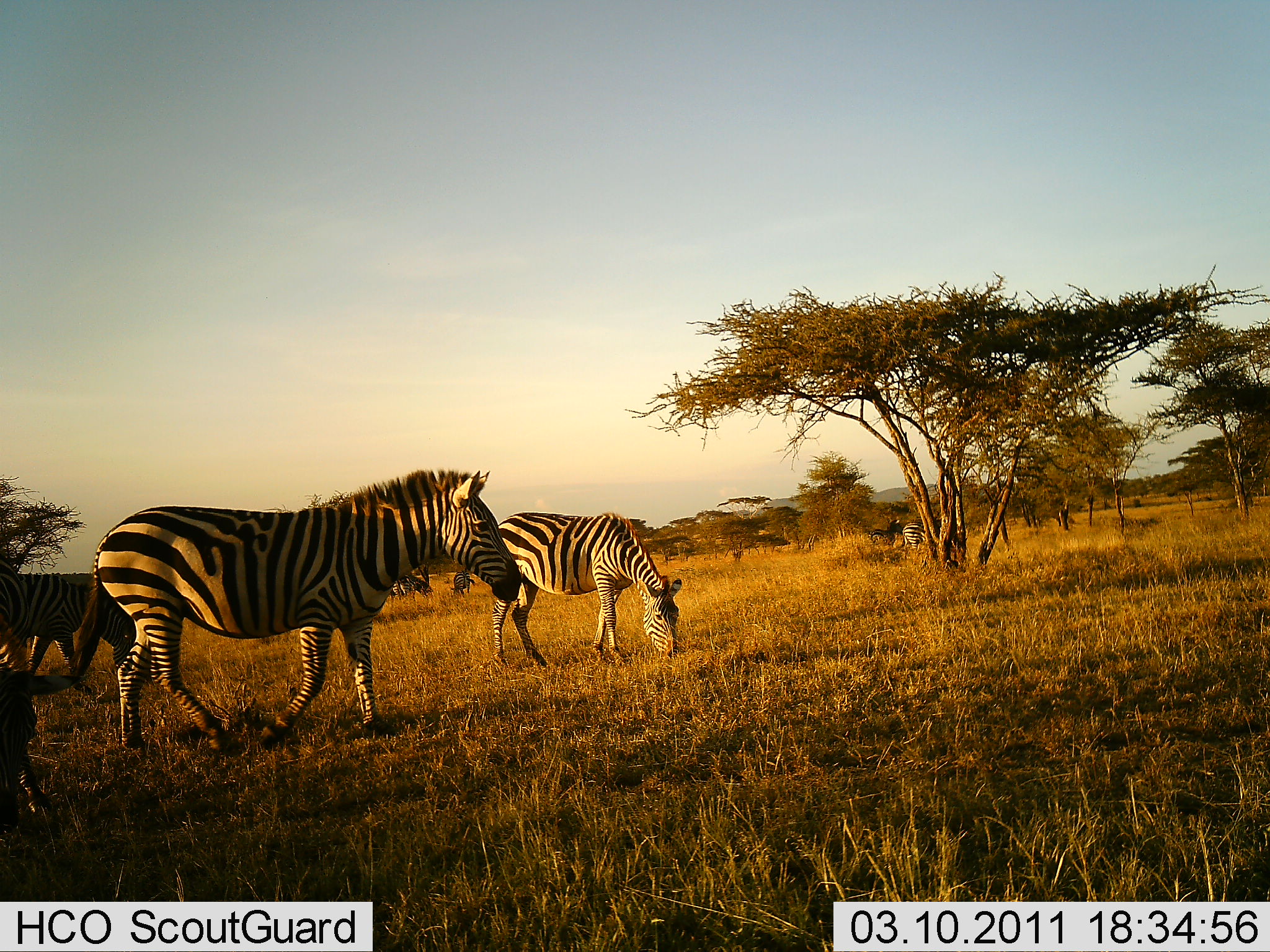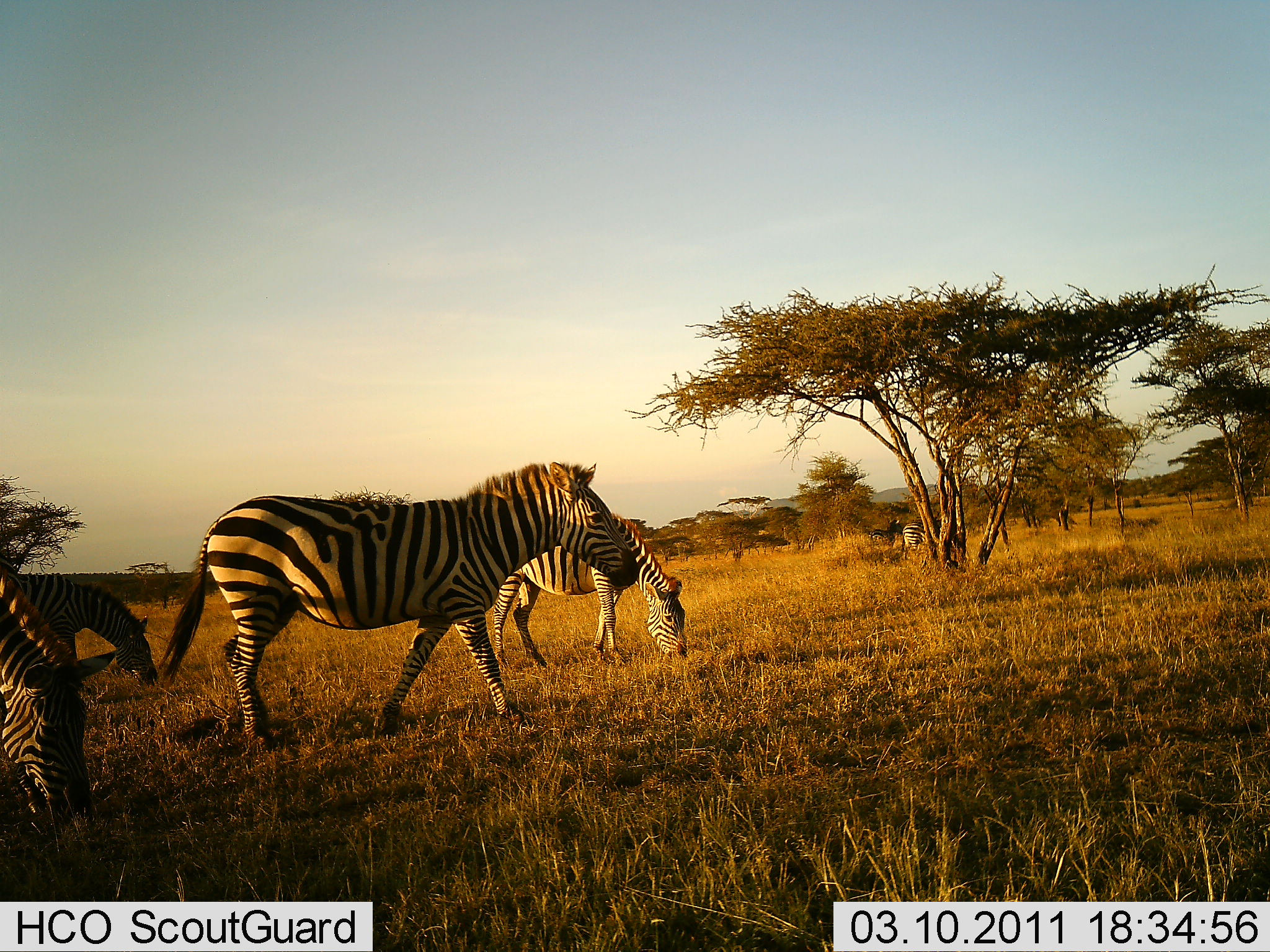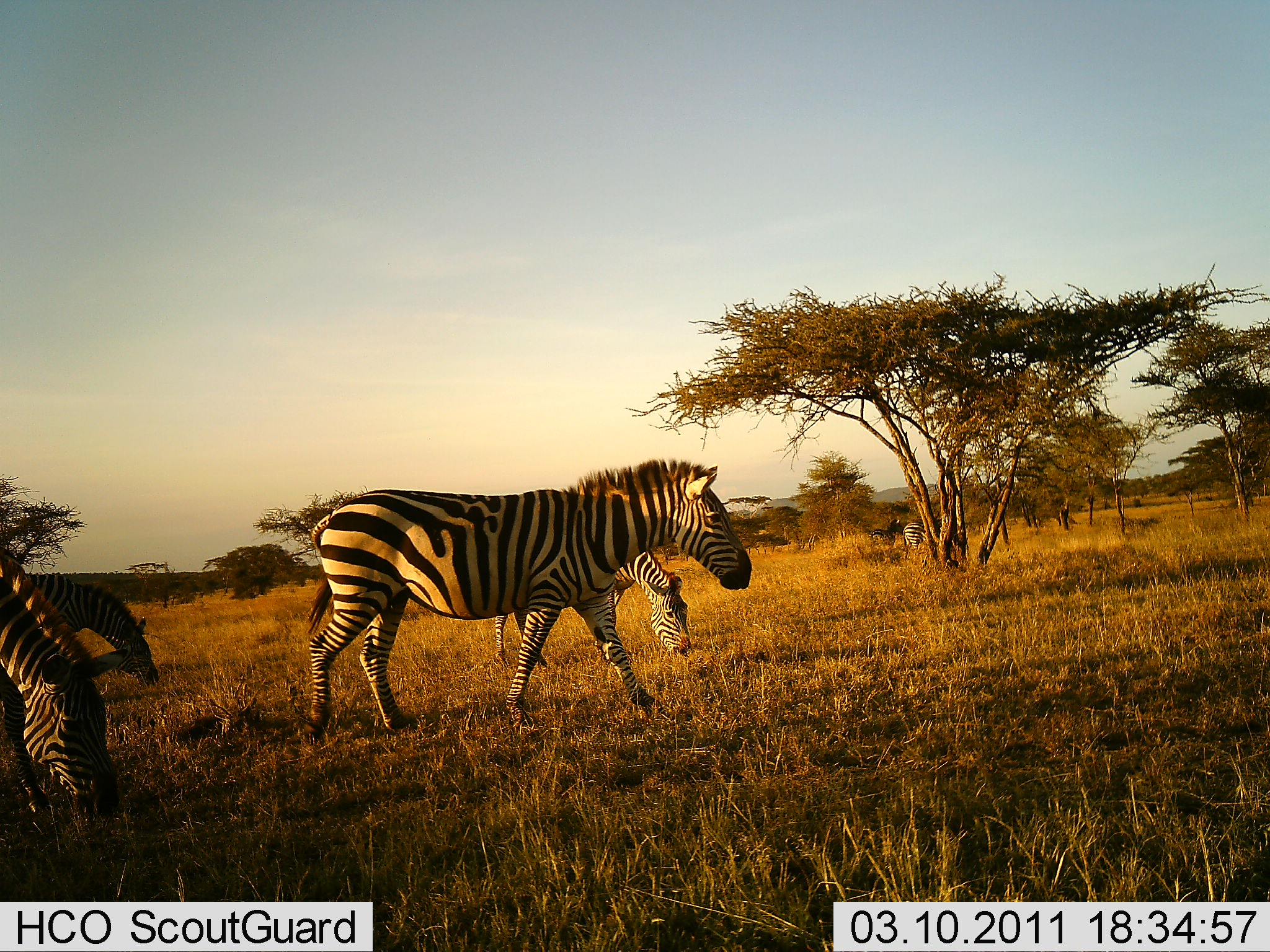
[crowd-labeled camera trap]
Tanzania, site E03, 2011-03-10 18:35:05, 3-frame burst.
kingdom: Animalia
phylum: Chordata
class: Mammalia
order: Perissodactyla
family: Equidae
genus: Equus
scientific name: Equus quagga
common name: plains zebra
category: zebra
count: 4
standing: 33%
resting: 0%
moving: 58%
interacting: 0%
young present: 0%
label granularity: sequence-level